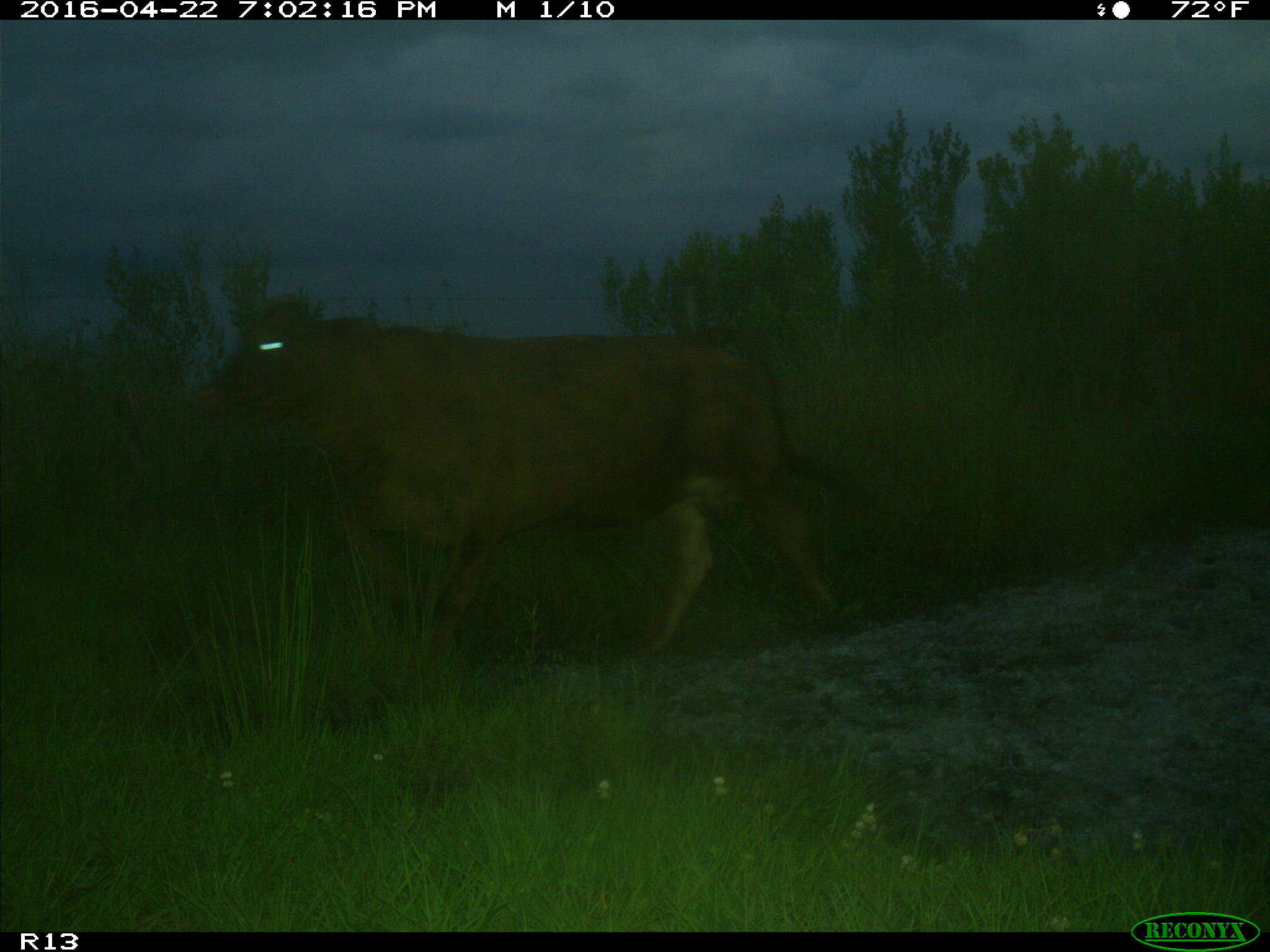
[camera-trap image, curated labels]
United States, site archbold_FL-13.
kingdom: Animalia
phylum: Chordata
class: Mammalia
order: Artiodactyla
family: Bovidae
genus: Bos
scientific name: Bos taurus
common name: domestic cow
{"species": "Bos taurus (domestic cow)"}